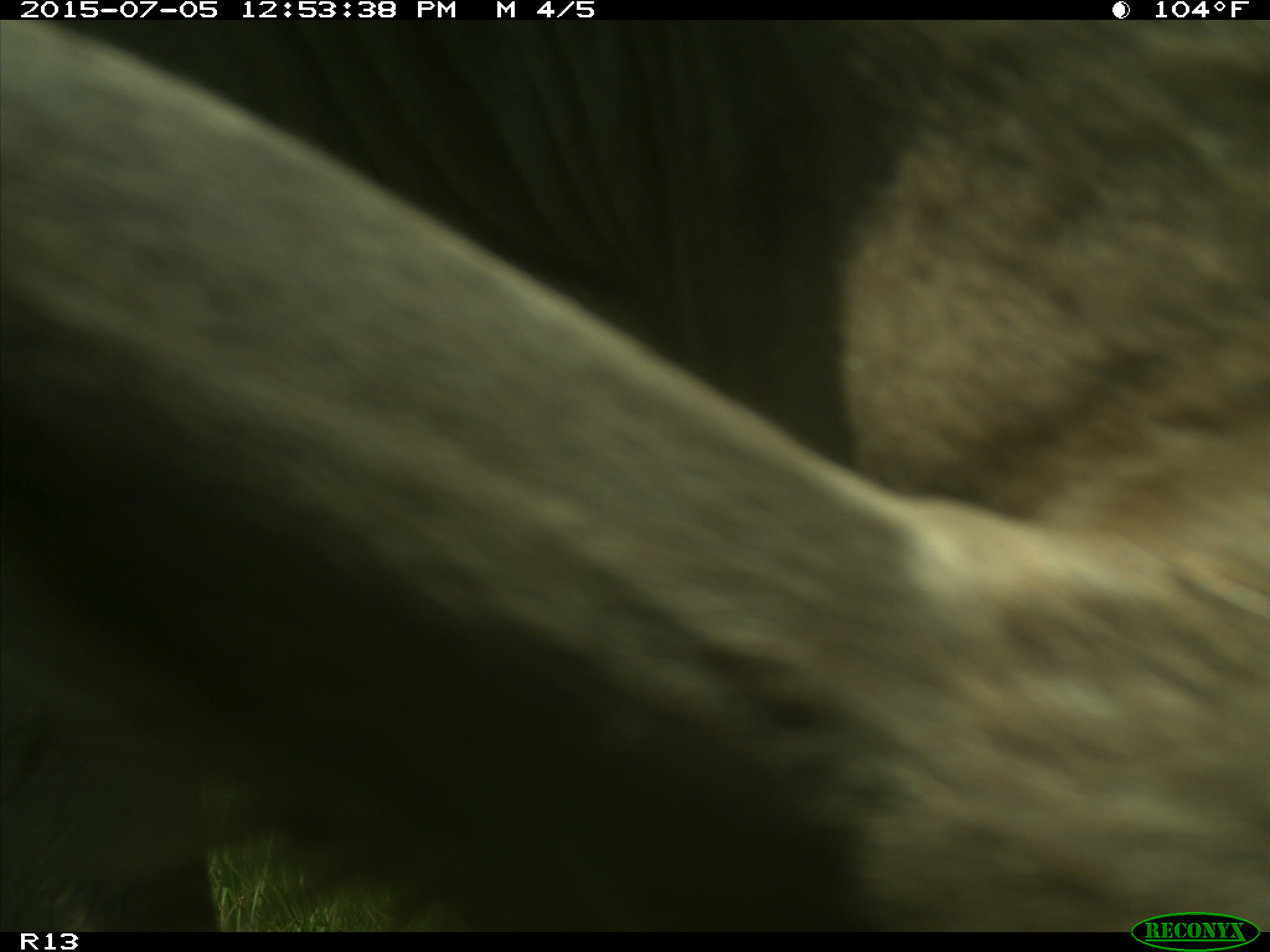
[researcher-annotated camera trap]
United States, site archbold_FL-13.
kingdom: Animalia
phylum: Chordata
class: Mammalia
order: Artiodactyla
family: Bovidae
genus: Bos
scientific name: Bos taurus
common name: domestic cow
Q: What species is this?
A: Bos taurus (domestic cow).